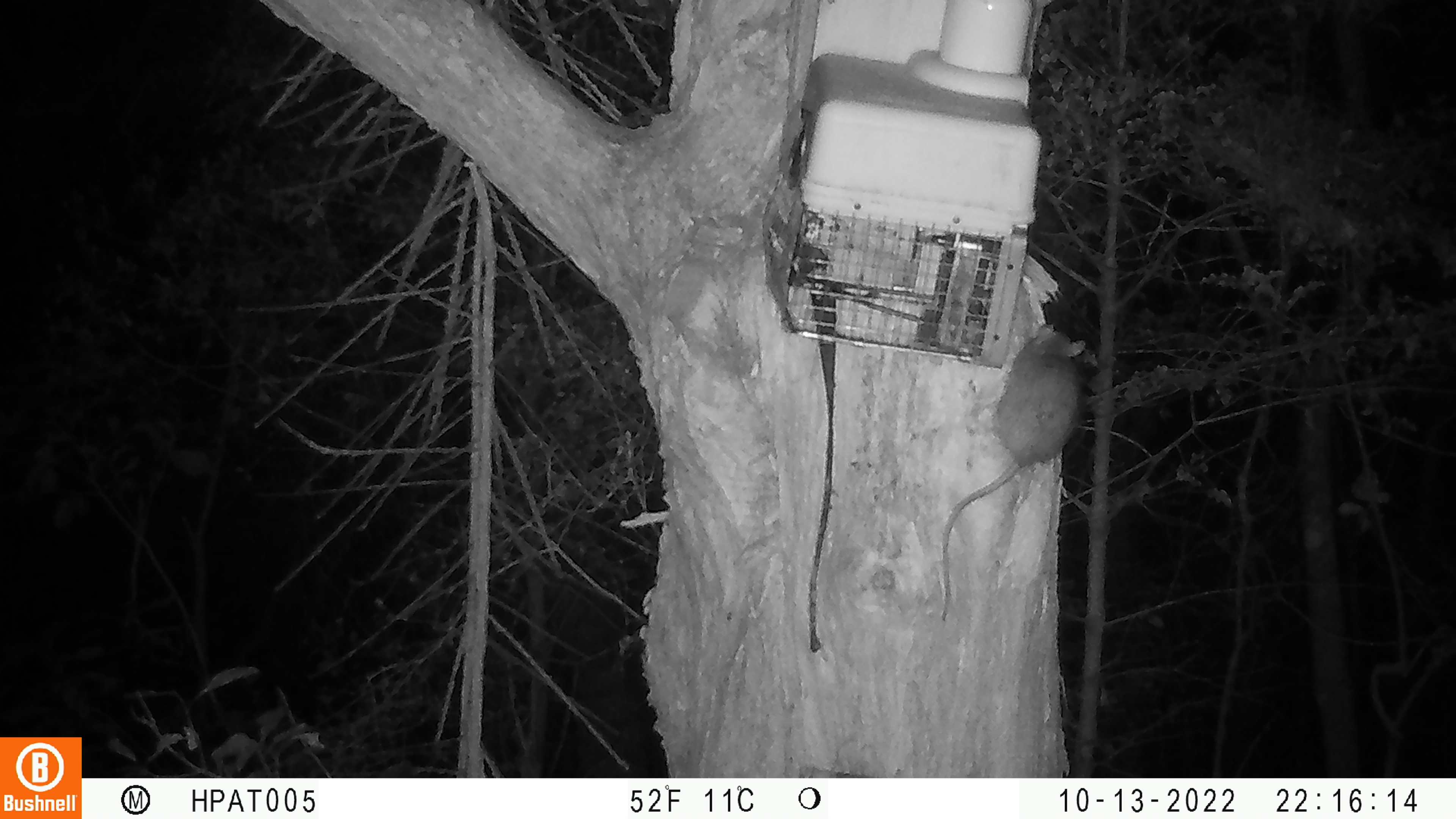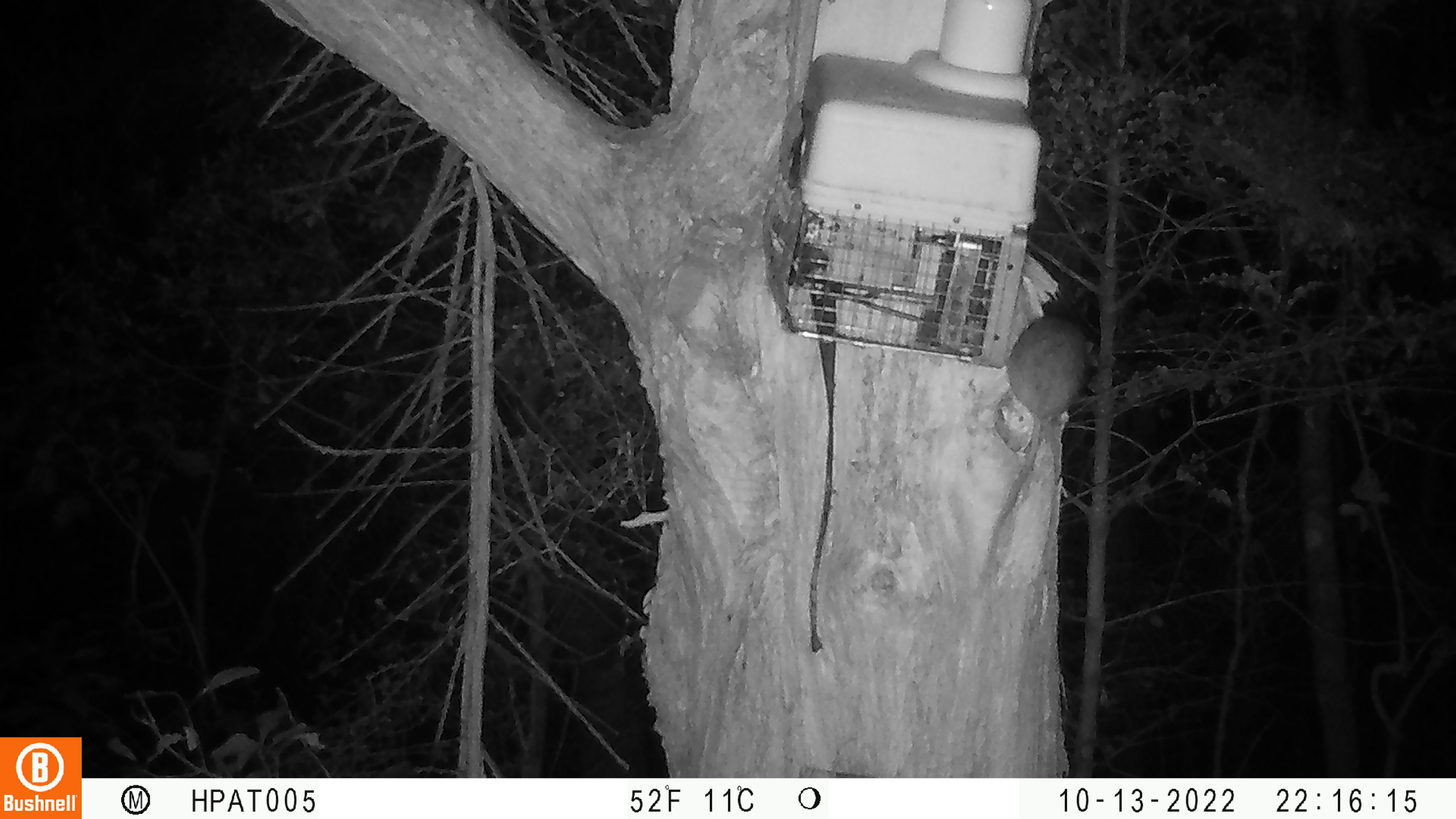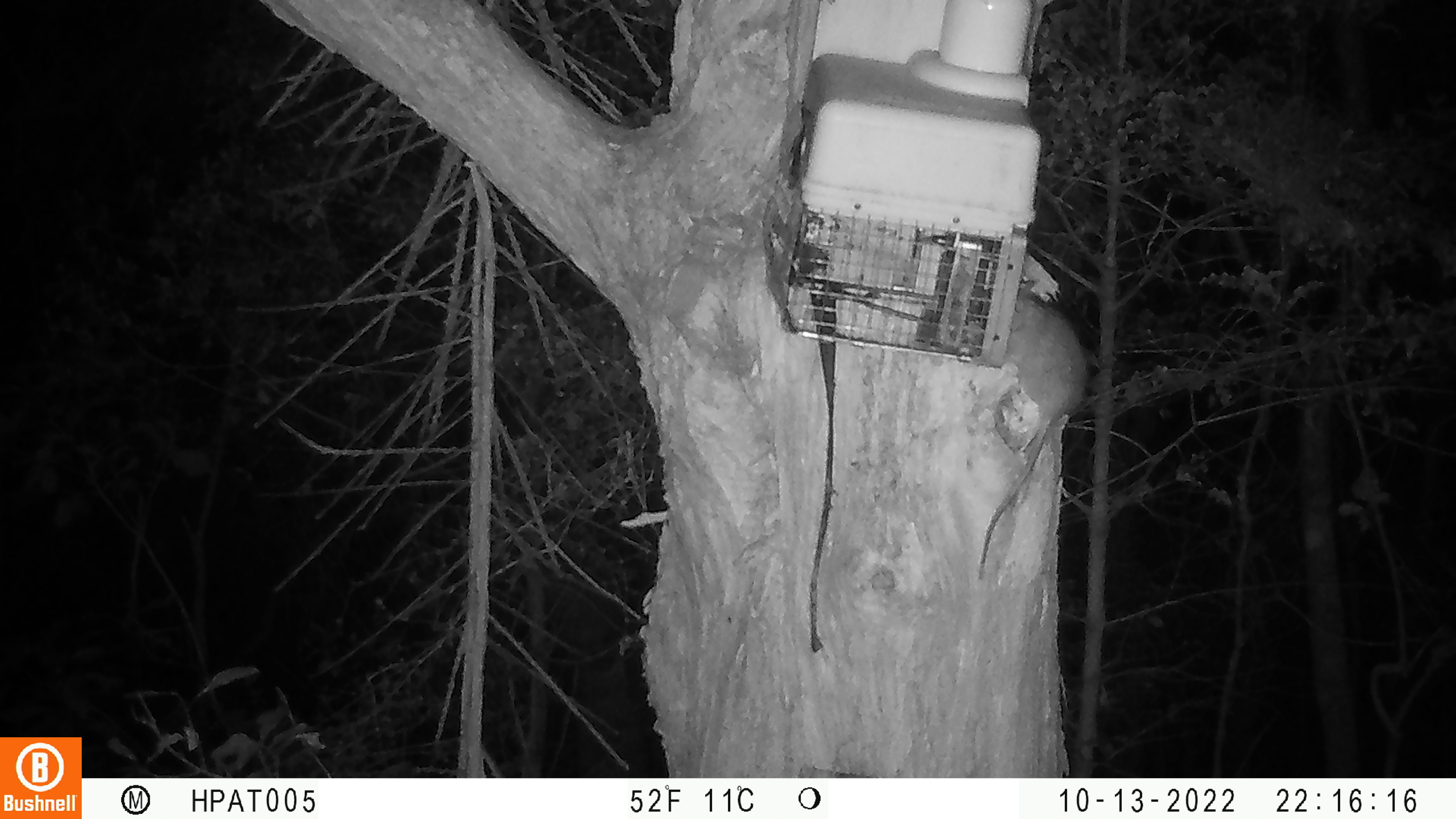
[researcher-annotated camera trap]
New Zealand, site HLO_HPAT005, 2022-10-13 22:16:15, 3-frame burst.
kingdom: Animalia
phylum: Chordata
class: Mammalia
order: Rodentia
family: Muridae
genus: Rattus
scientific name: Rattus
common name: rat